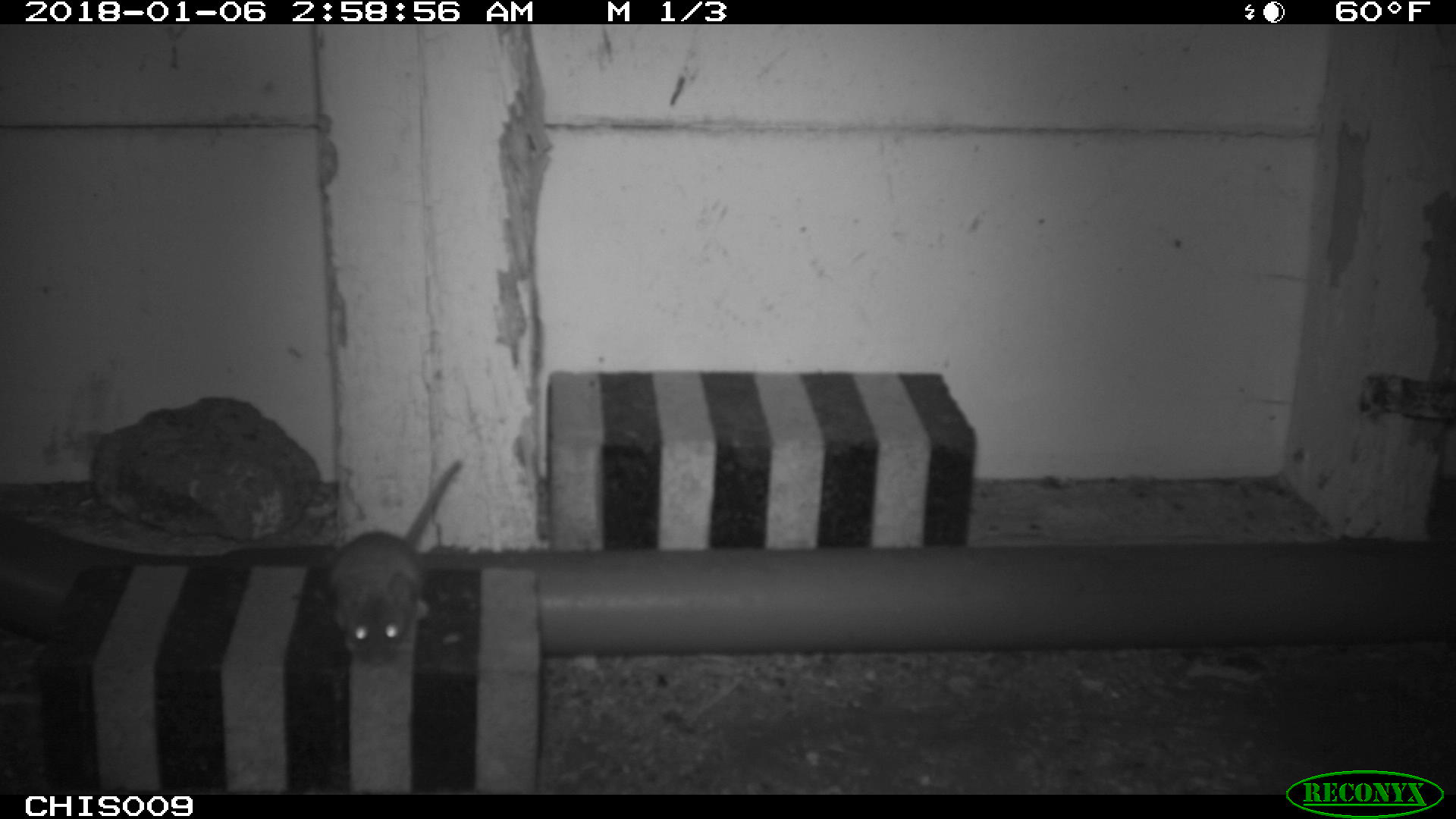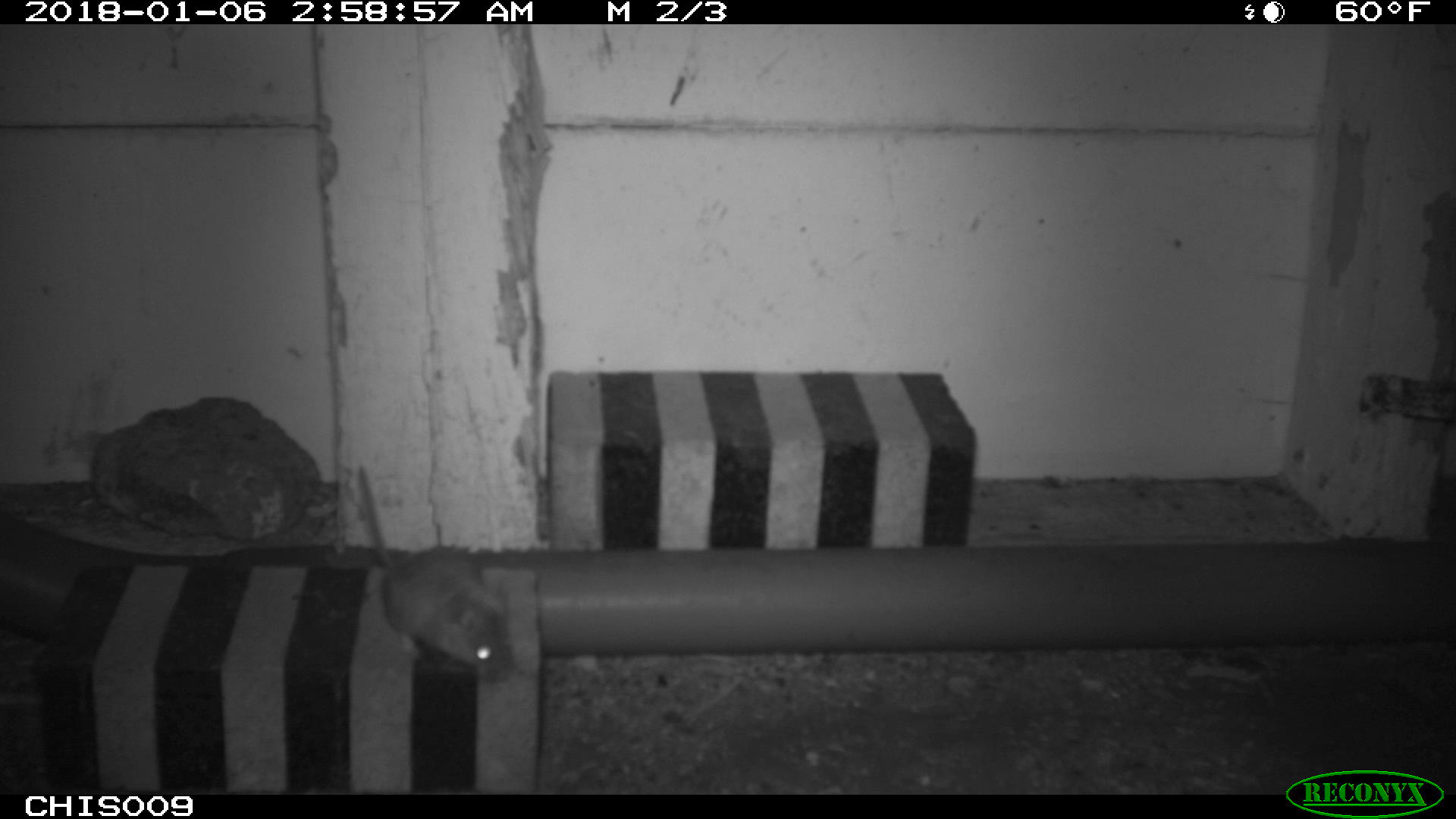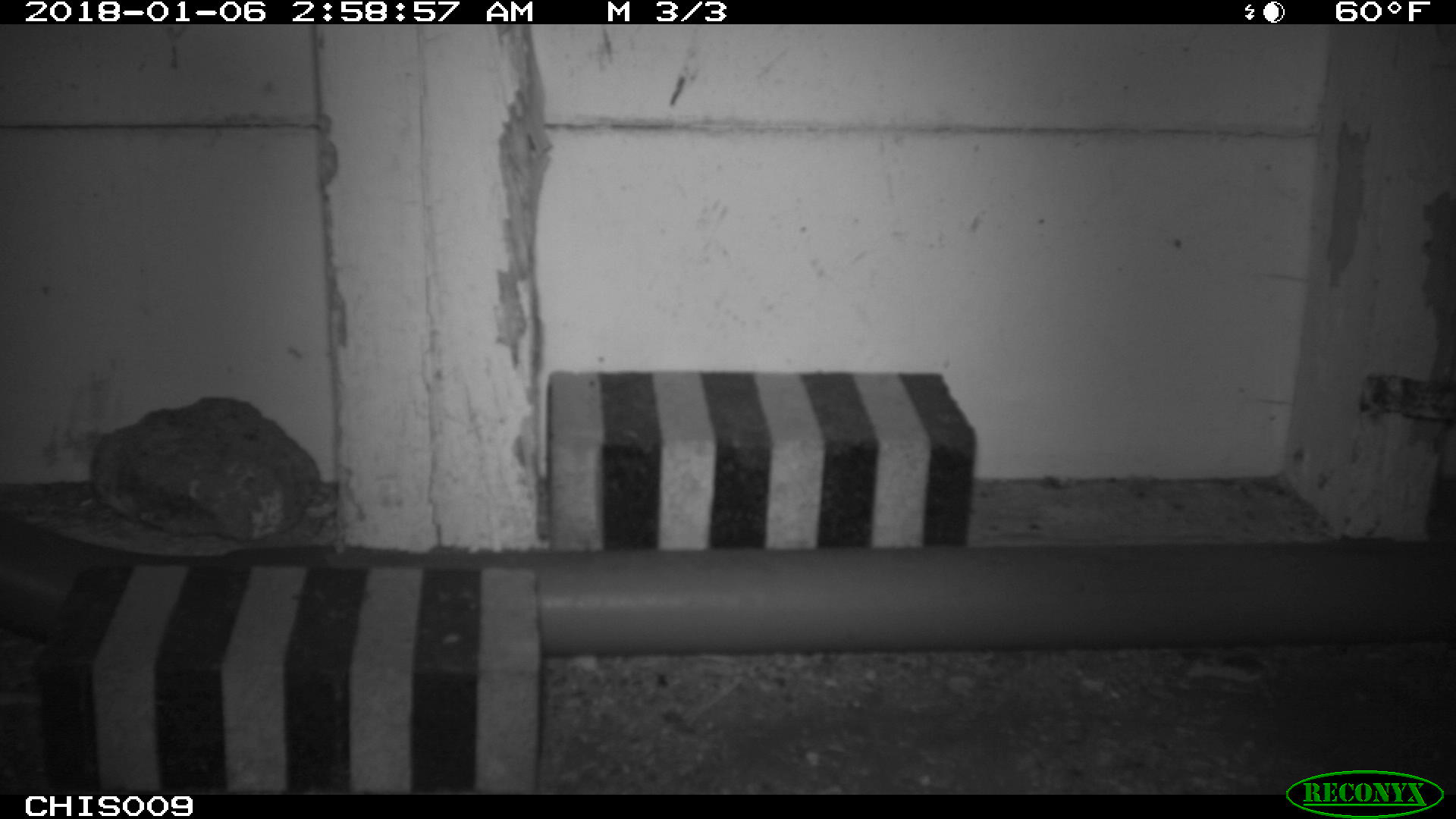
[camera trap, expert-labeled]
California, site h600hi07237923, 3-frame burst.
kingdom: Animalia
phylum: Chordata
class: Mammalia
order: Rodentia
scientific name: Rodentia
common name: rodent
Rodent (Rodentia).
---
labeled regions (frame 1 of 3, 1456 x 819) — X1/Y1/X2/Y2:
rodent: 331/460/461/667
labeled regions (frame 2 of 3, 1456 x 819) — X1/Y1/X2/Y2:
rodent: 357/466/514/682